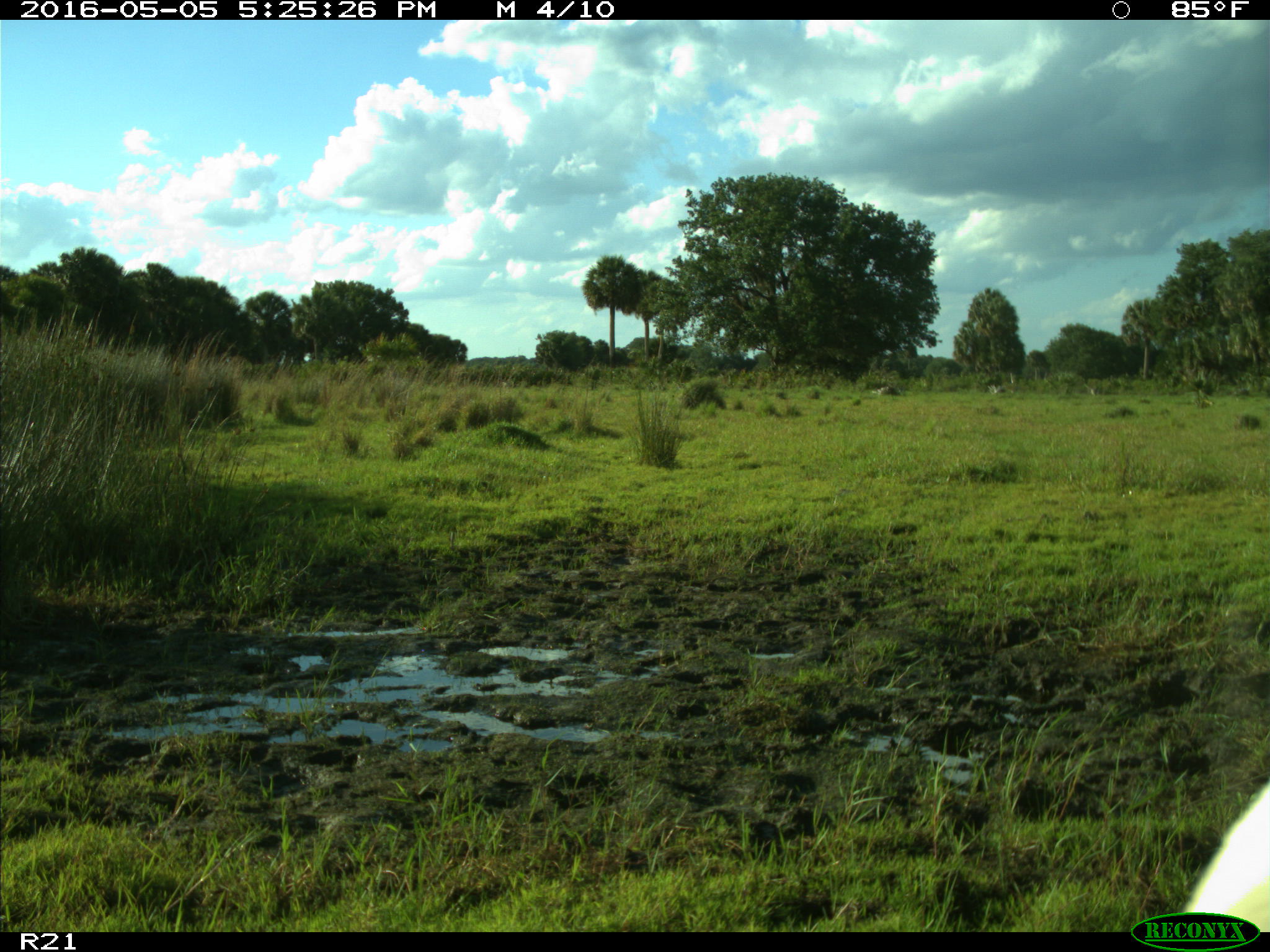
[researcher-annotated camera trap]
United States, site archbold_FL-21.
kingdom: Animalia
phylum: Chordata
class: Mammalia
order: Artiodactyla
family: Bovidae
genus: Bos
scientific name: Bos taurus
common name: domestic cow